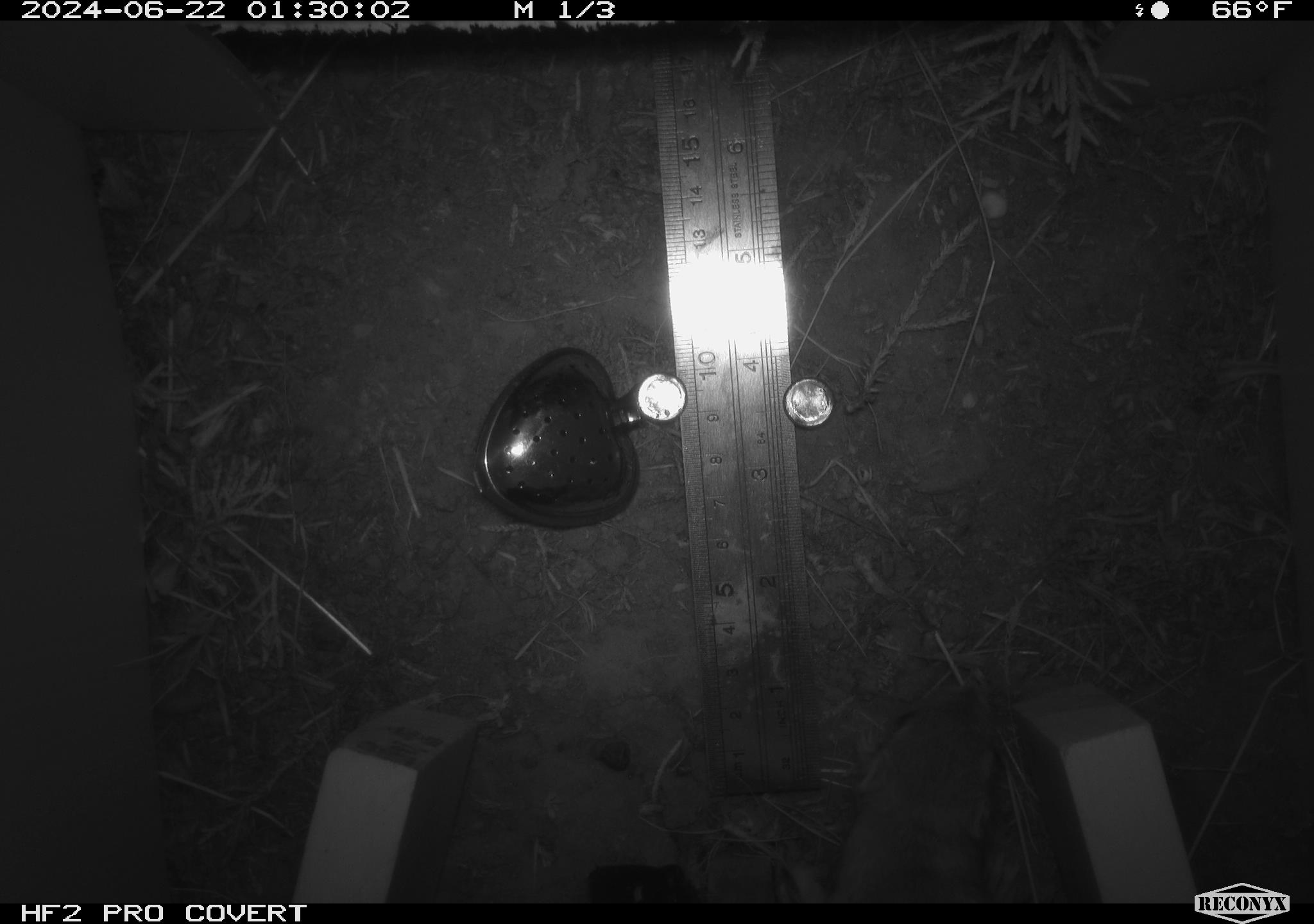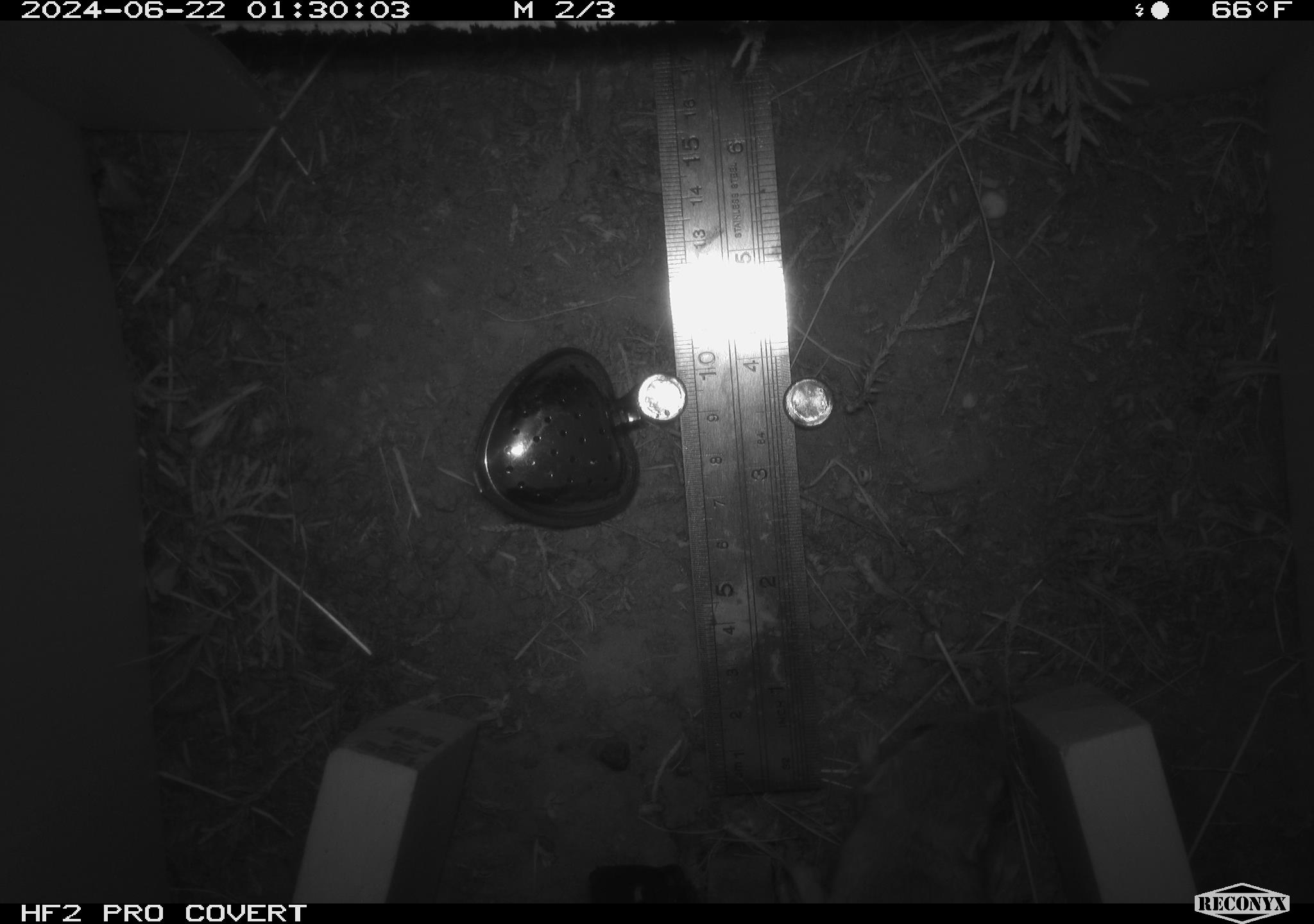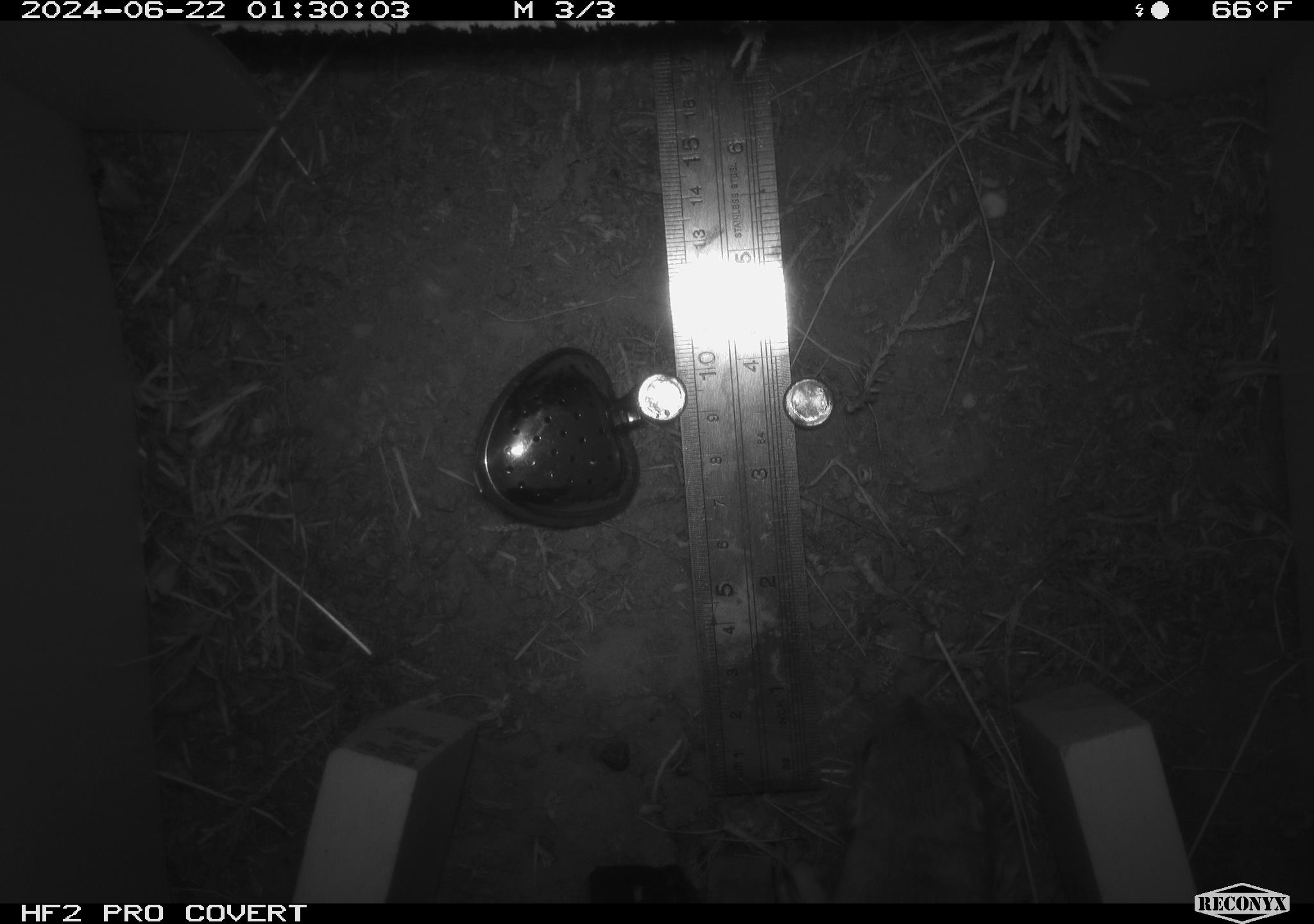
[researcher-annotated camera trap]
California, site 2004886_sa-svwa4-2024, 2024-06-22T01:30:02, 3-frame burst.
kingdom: Animalia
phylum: Chordata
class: Mammalia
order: Rodentia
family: Heteromyidae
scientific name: Heteromyidae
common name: kangaroo rats and pocket mice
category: heteromyidae family